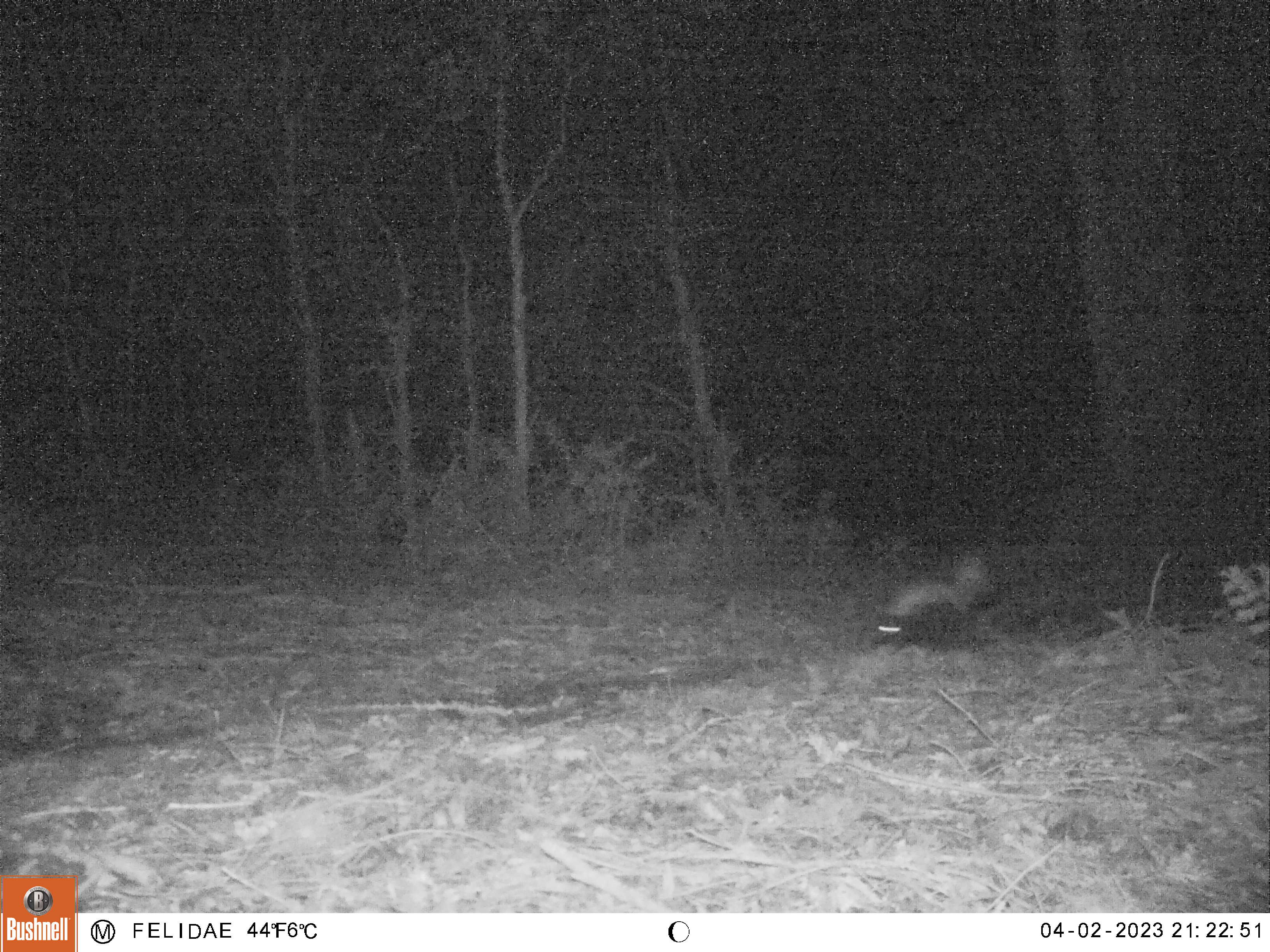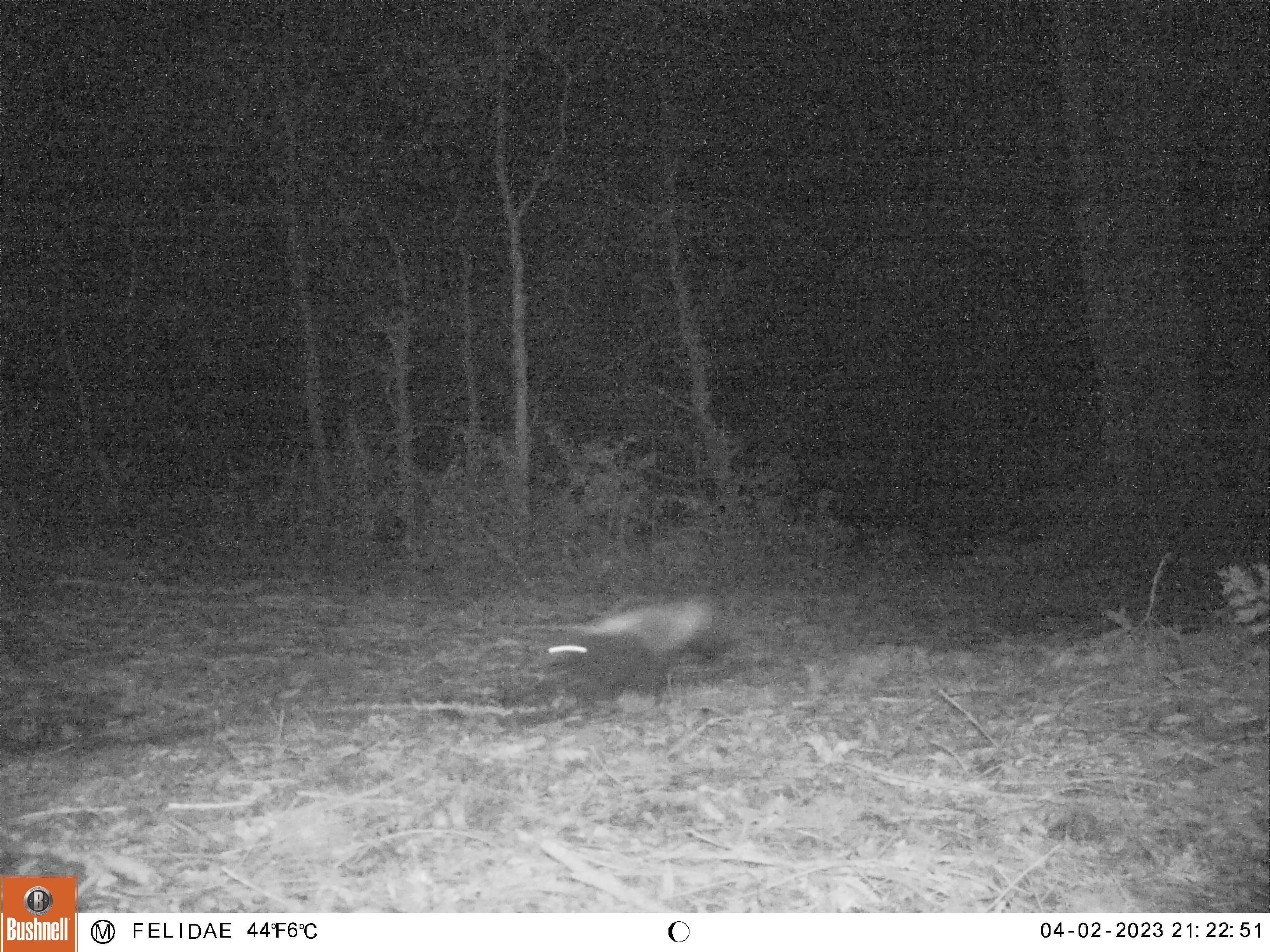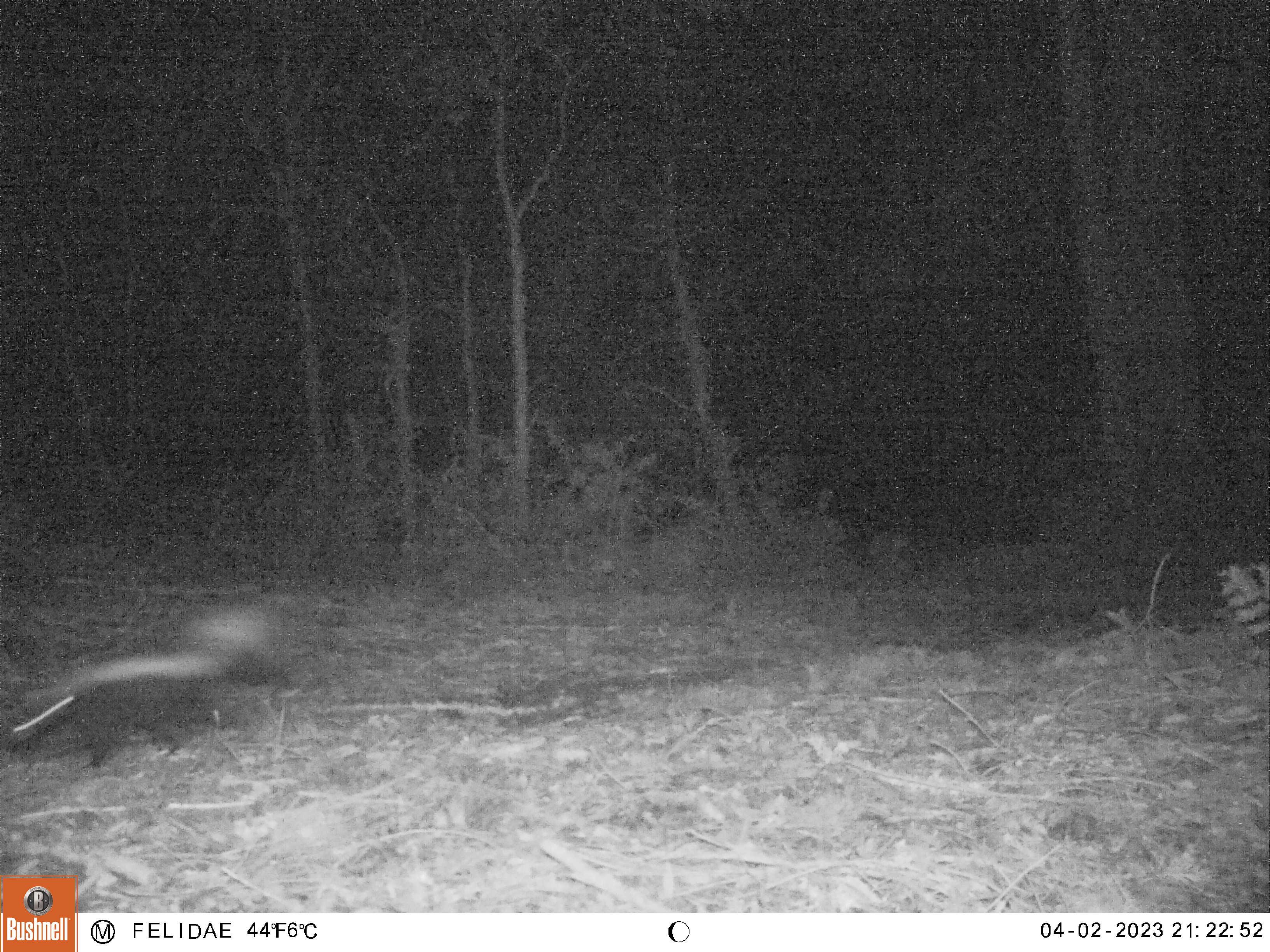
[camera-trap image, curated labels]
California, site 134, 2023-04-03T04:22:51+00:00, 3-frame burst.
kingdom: Animalia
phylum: Chordata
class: Mammalia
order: Carnivora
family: Mephitidae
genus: Mephitis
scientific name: Mephitis mephitis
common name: striped skunk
Striped skunk (Mephitis mephitis).